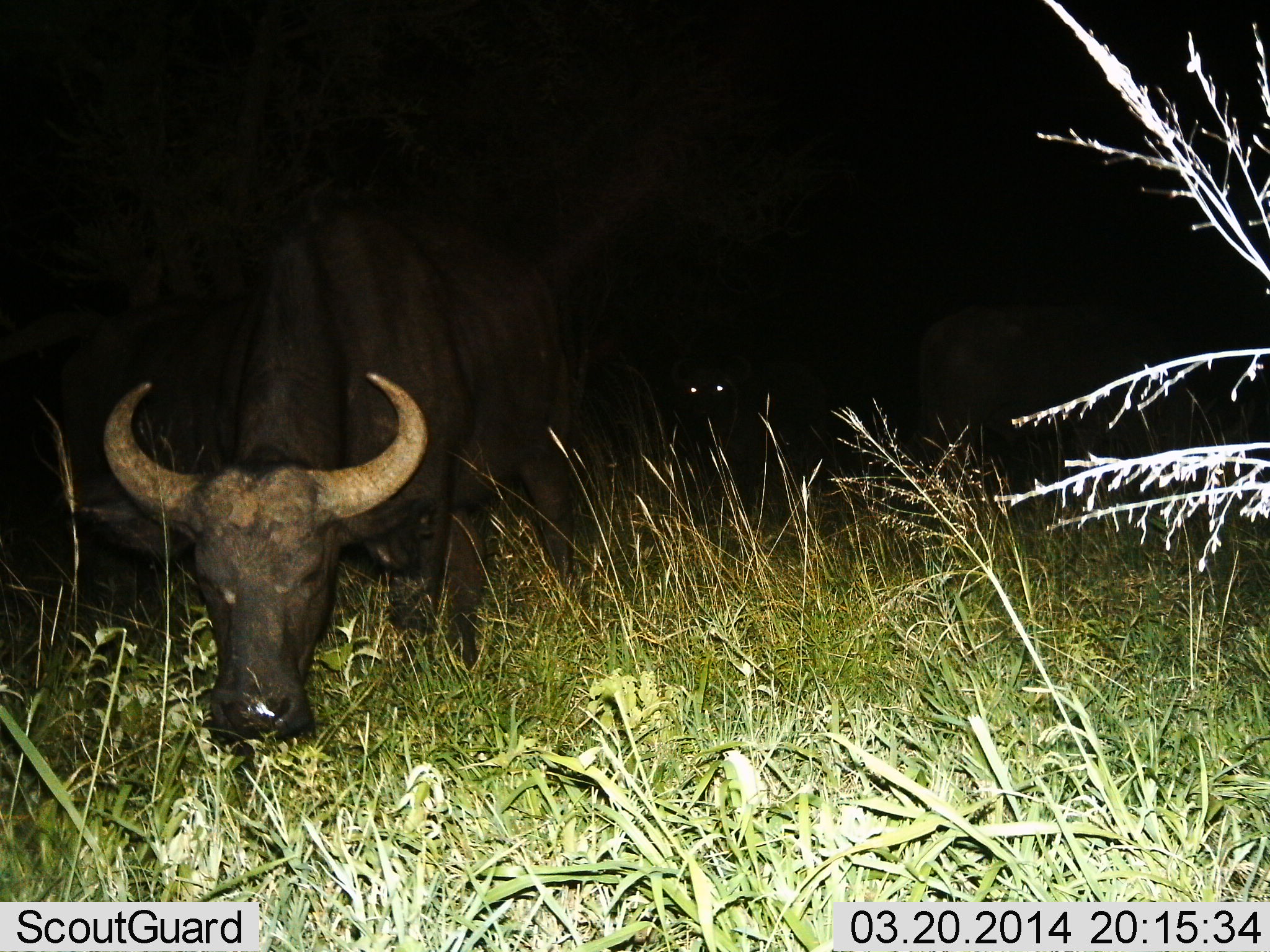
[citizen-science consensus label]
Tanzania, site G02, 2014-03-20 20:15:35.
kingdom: Animalia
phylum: Chordata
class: Mammalia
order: Artiodactyla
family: Bovidae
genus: Syncerus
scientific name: Syncerus caffer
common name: cape buffalo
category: buffalo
Buffalo (cape buffalo) (Syncerus caffer), count 3. Behavior (volunteer vote fractions): standing 70%, resting 20%, moving 20%, interacting 0%. Young present (vote fraction): 0%. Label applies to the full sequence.